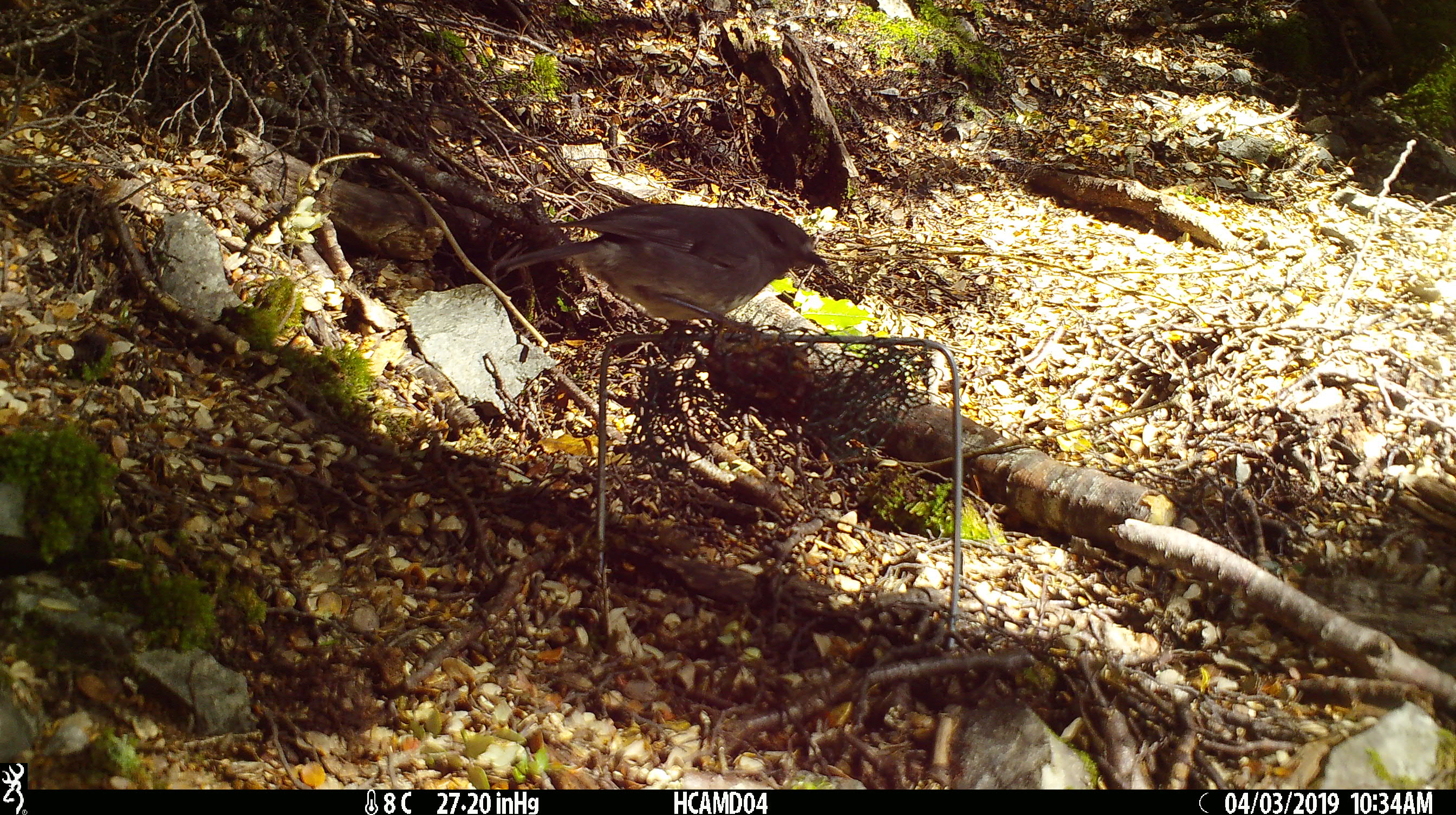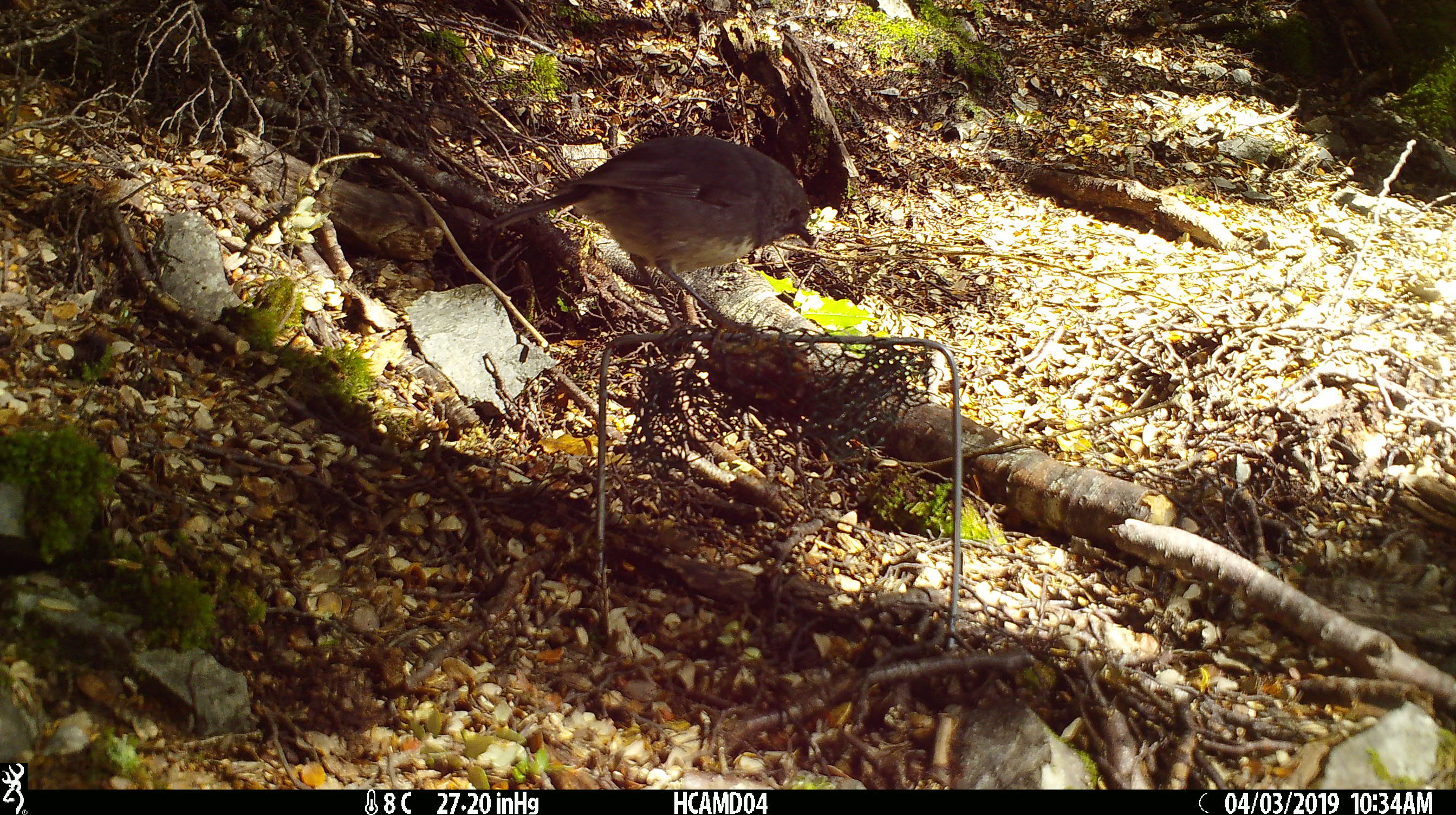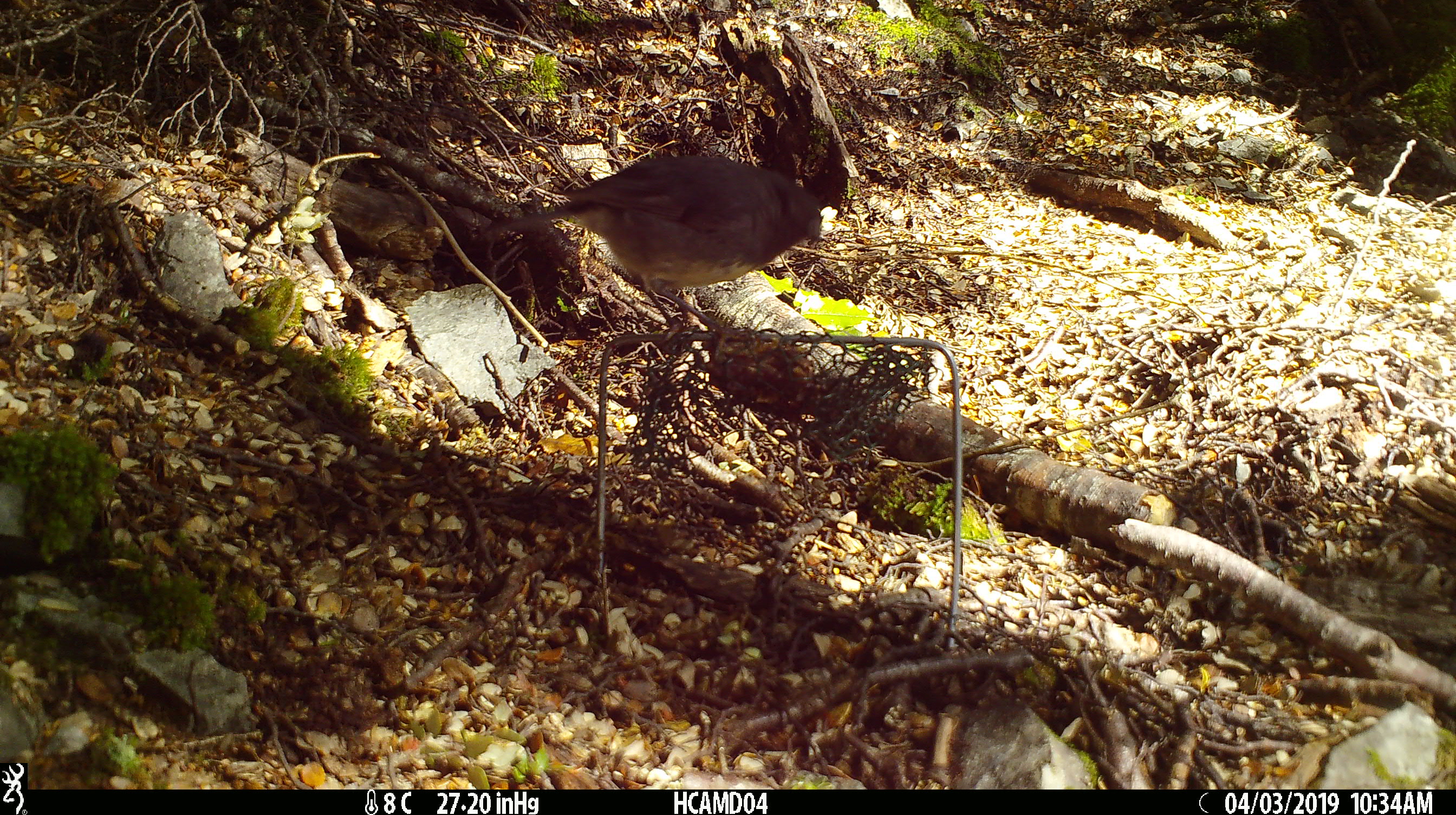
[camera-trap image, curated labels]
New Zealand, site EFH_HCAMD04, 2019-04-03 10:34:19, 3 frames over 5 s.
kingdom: Animalia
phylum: Chordata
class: Aves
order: Passeriformes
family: Petroicidae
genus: Petroica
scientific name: Petroica australis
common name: new zealand robin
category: robin